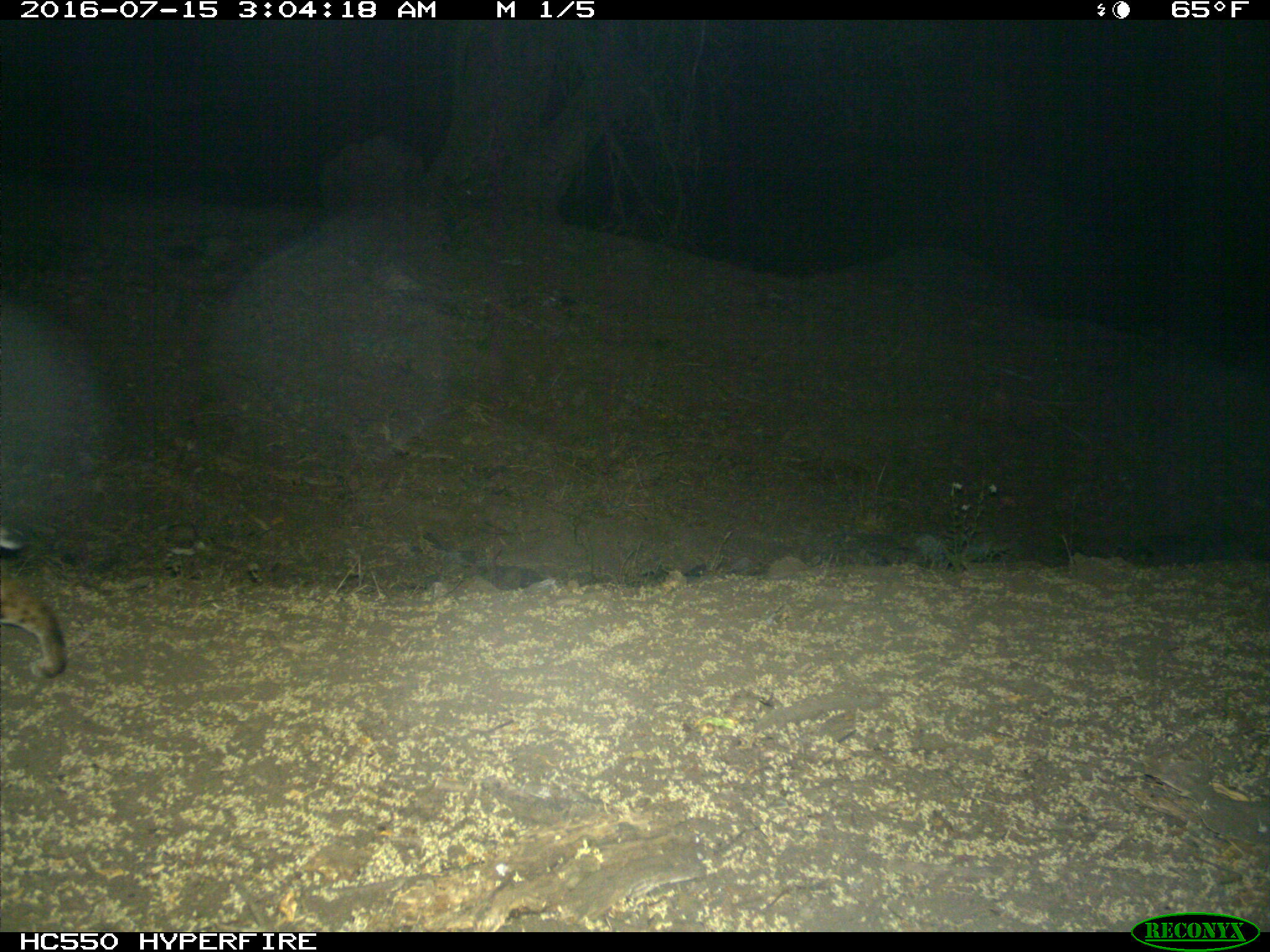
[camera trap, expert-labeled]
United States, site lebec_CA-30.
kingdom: Animalia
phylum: Chordata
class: Mammalia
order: Carnivora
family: Felidae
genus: Lynx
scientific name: Lynx rufus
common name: bobcat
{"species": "Lynx rufus (bobcat)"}